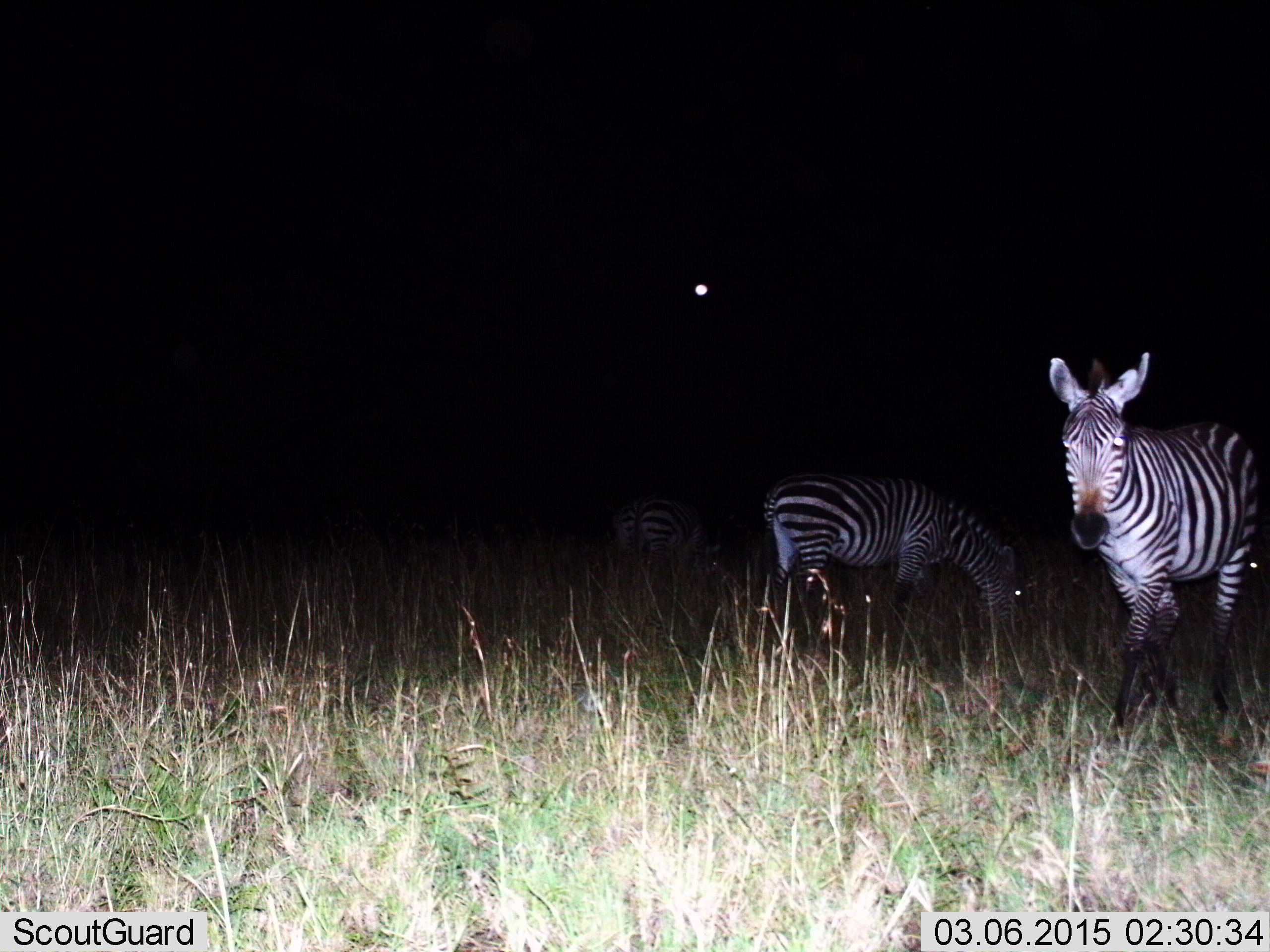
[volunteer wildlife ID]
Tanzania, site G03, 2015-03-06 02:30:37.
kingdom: Animalia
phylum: Chordata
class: Mammalia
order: Perissodactyla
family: Equidae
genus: Equus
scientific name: Equus quagga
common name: plains zebra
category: zebra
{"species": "zebra (plains zebra) (Equus quagga)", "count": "3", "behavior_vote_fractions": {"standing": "80%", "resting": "0%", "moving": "30%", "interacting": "0%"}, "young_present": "10%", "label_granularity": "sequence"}